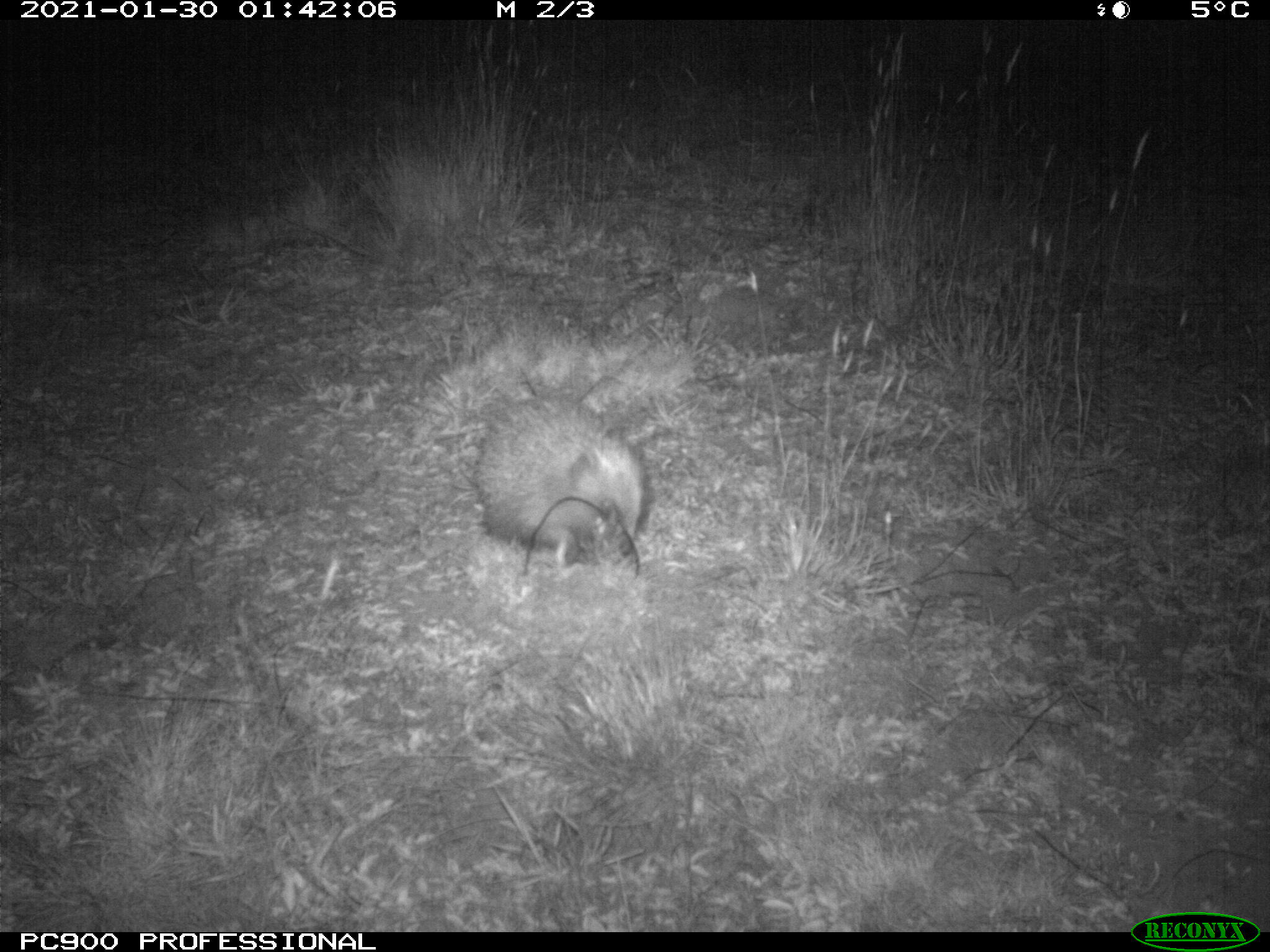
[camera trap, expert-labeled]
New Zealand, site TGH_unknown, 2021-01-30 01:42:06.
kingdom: Animalia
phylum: Chordata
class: Mammalia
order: Eulipotyphla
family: Erinaceidae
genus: Erinaceus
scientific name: Erinaceus europaeus europaeus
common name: european hedgehog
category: hedgehog